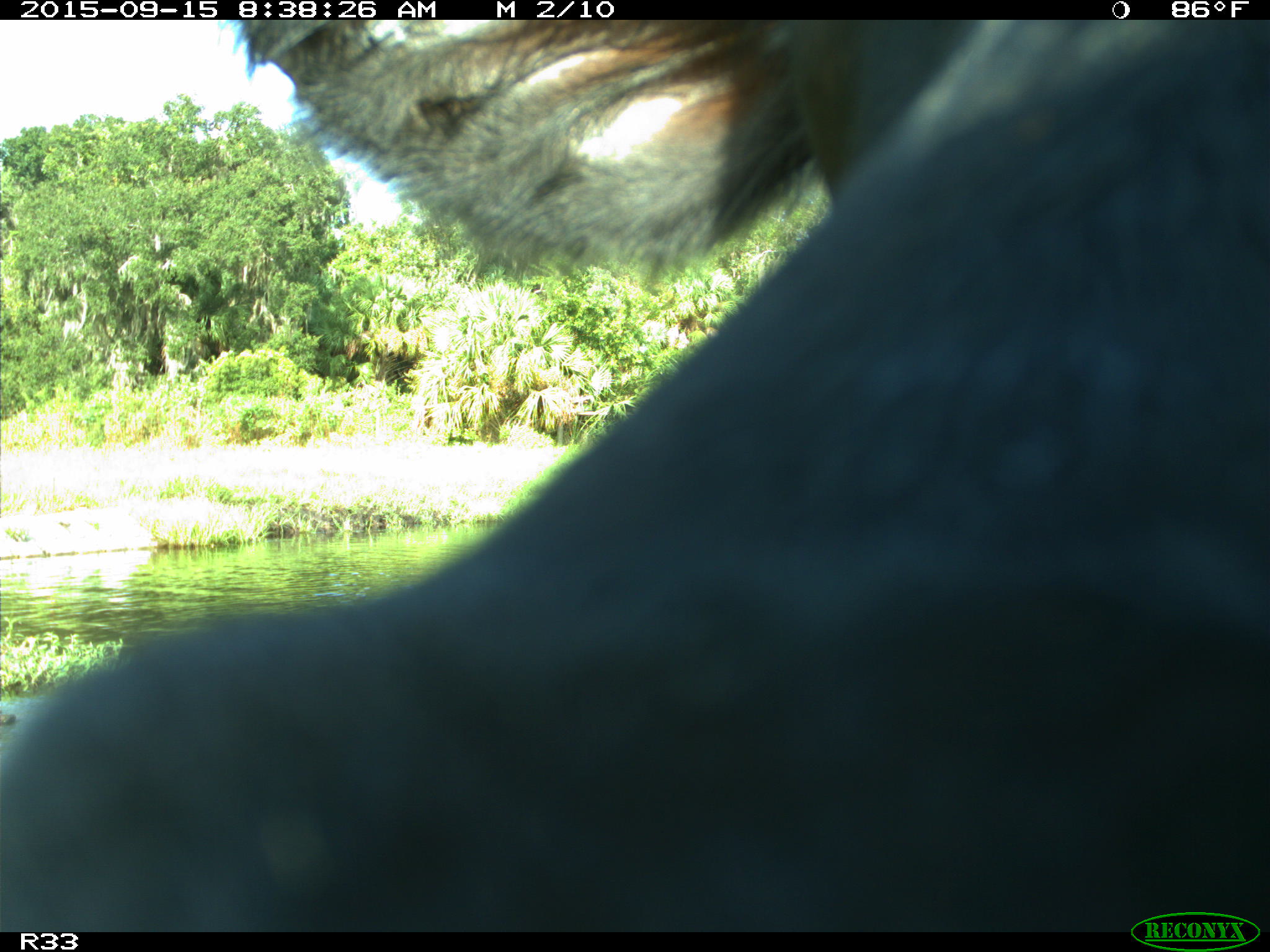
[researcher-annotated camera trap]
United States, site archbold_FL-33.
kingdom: Animalia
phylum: Chordata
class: Mammalia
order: Artiodactyla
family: Bovidae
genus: Bos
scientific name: Bos taurus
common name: domestic cow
Bos taurus (domestic cow).